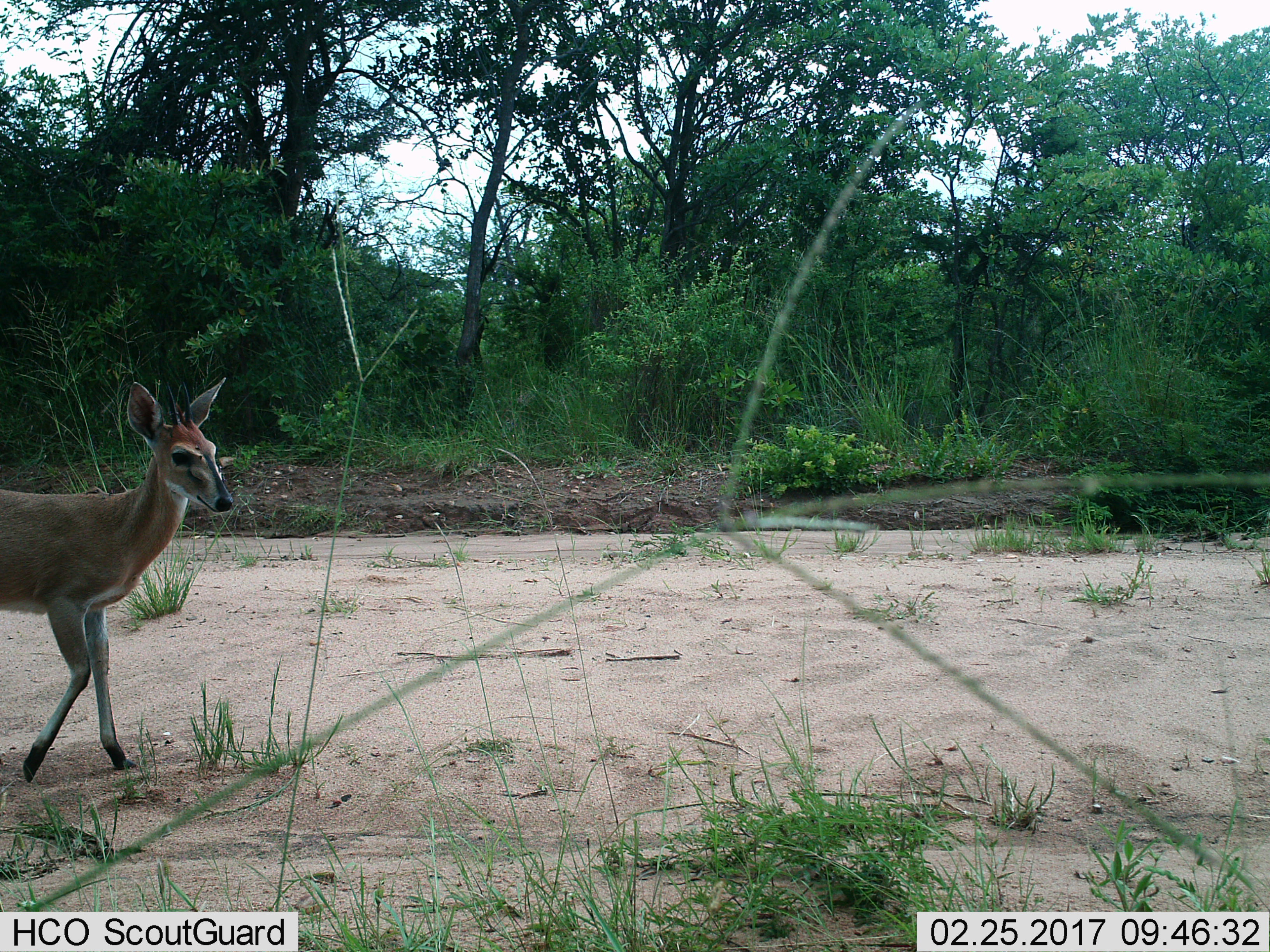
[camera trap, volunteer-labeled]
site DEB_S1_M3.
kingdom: Animalia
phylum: Chordata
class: Mammalia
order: Artiodactyla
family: Bovidae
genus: Sylvicapra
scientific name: Sylvicapra grimmia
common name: common duiker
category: duikercommongrey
Duikercommongrey (common duiker) (Sylvicapra grimmia), count 1. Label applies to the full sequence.